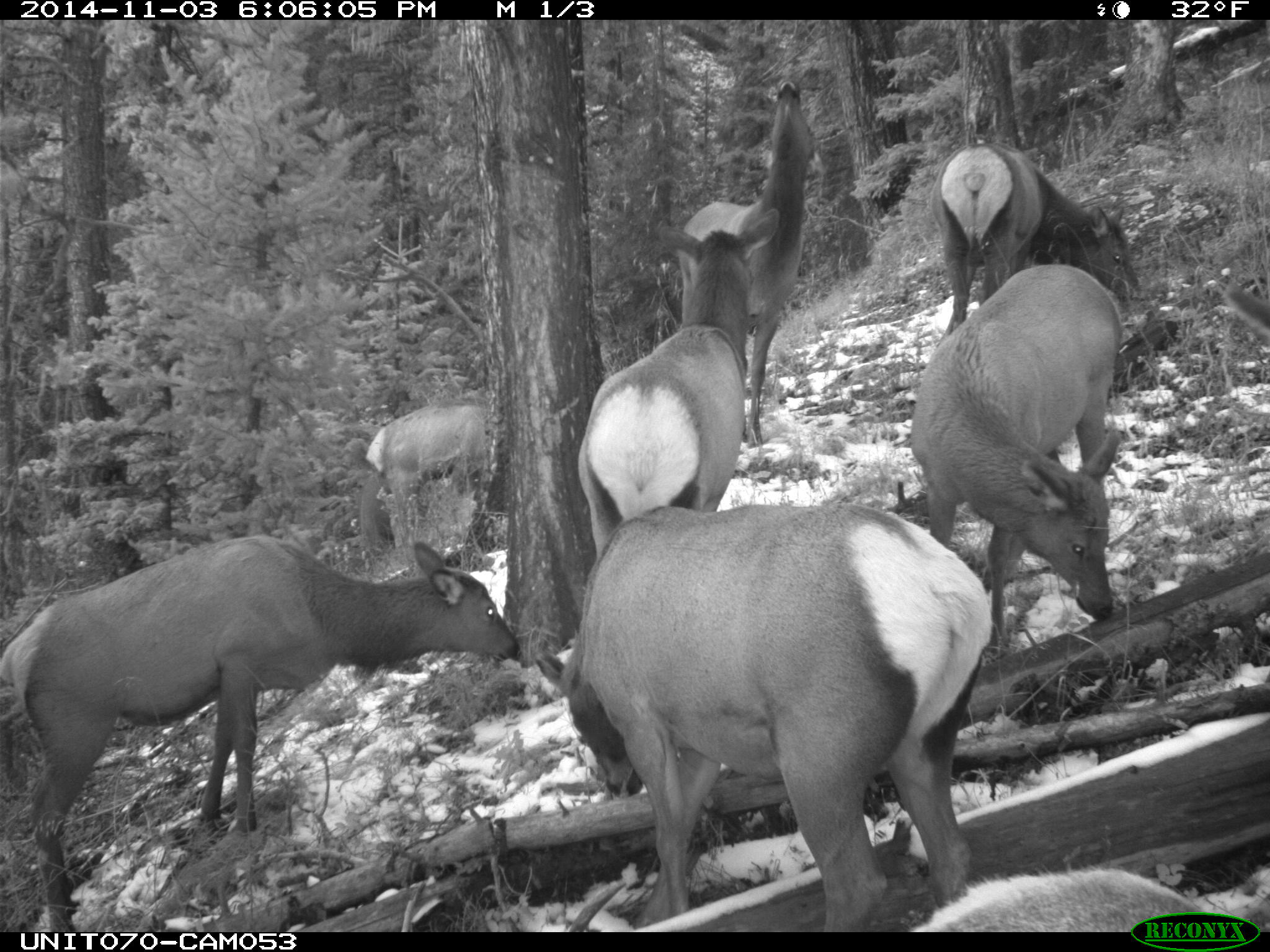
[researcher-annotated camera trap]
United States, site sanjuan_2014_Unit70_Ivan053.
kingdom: Animalia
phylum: Chordata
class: Mammalia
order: Artiodactyla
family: Cervidae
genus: Cervus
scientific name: Cervus elaphus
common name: red deer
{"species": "Cervus elaphus (red deer)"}